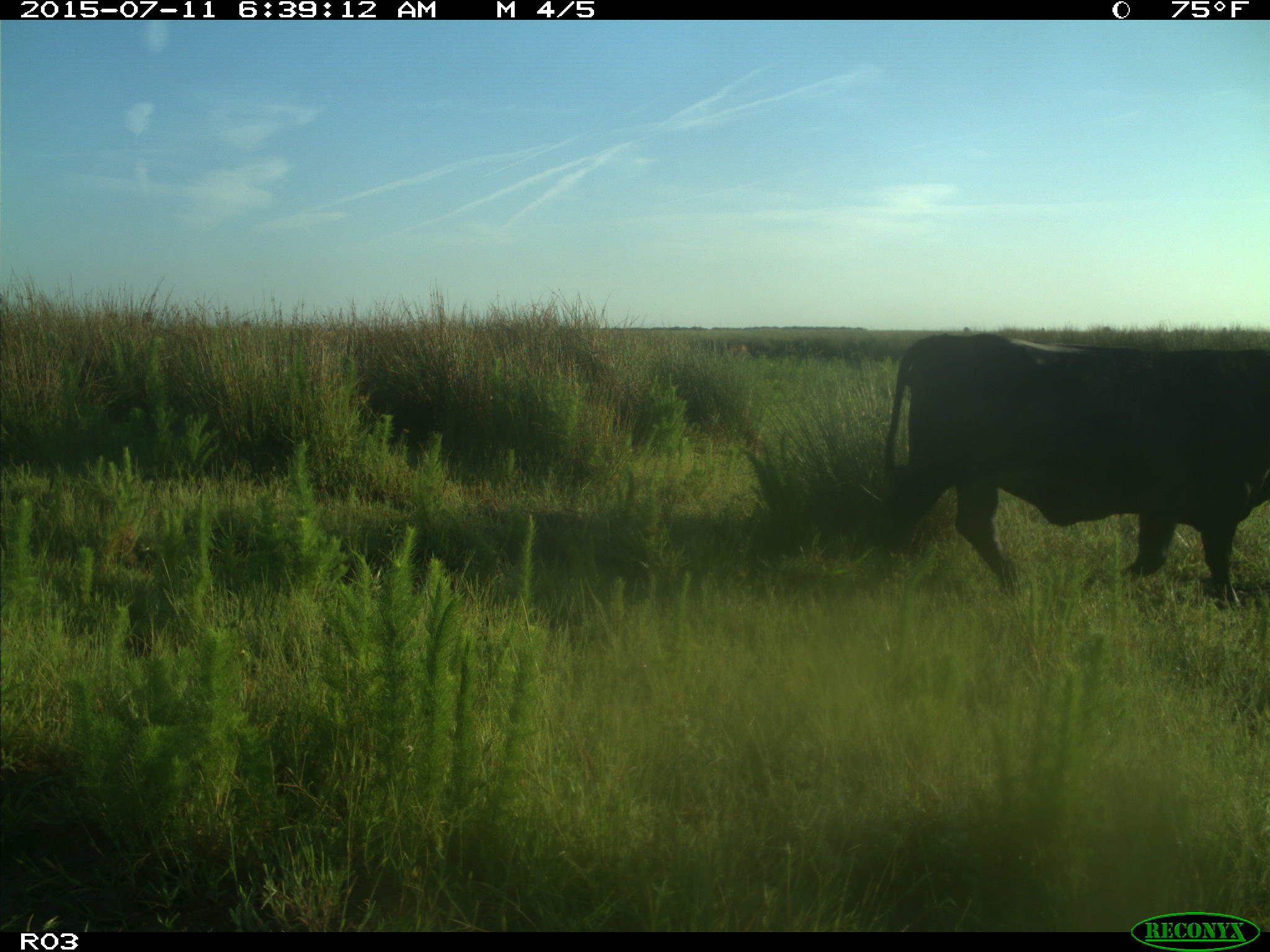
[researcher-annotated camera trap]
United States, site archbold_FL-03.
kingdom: Animalia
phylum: Chordata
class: Mammalia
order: Artiodactyla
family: Bovidae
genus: Bos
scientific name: Bos taurus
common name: domestic cow